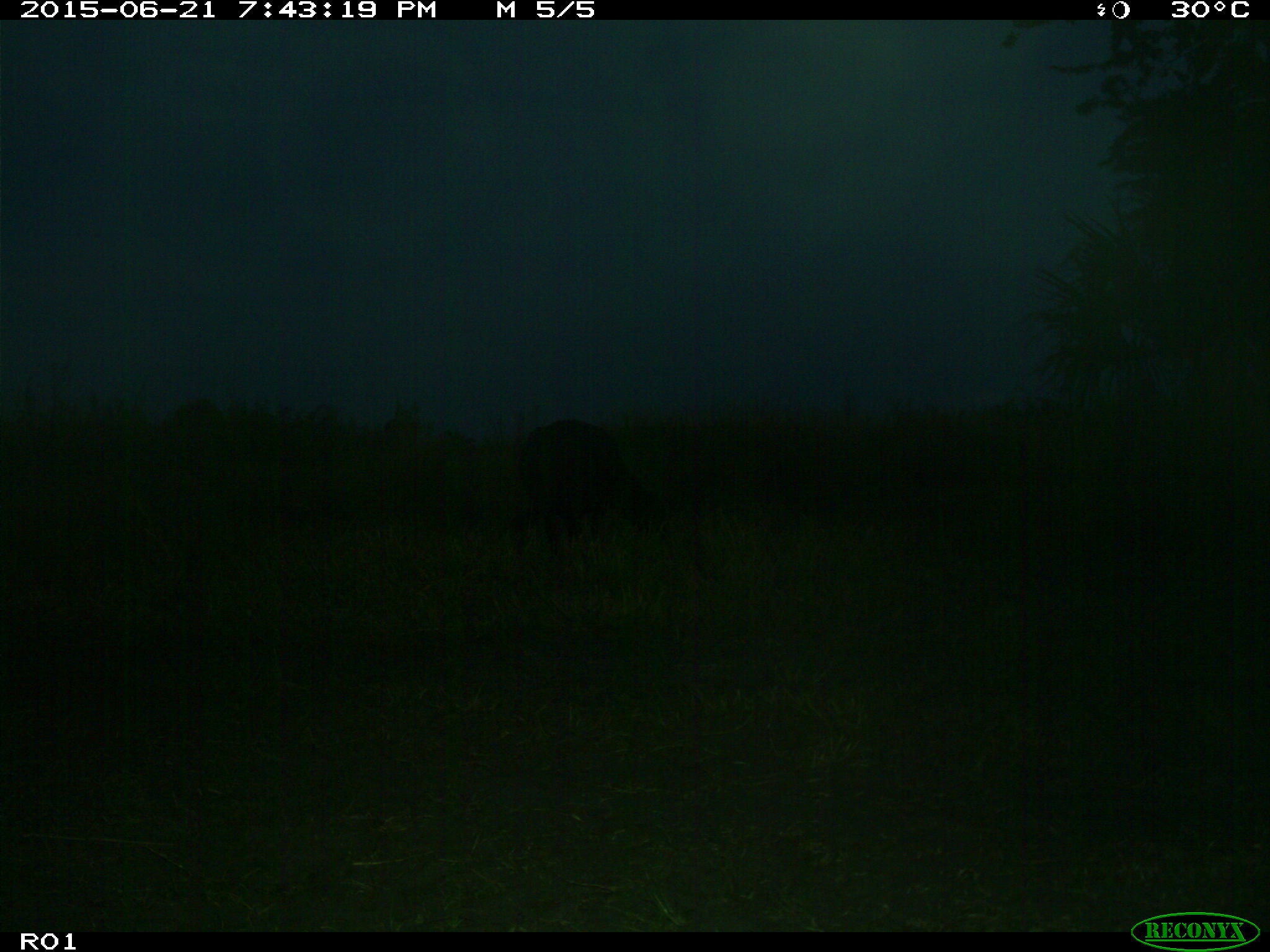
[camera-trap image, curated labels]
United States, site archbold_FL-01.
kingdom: Animalia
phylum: Chordata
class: Mammalia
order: Artiodactyla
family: Bovidae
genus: Bos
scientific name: Bos taurus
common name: domestic cow